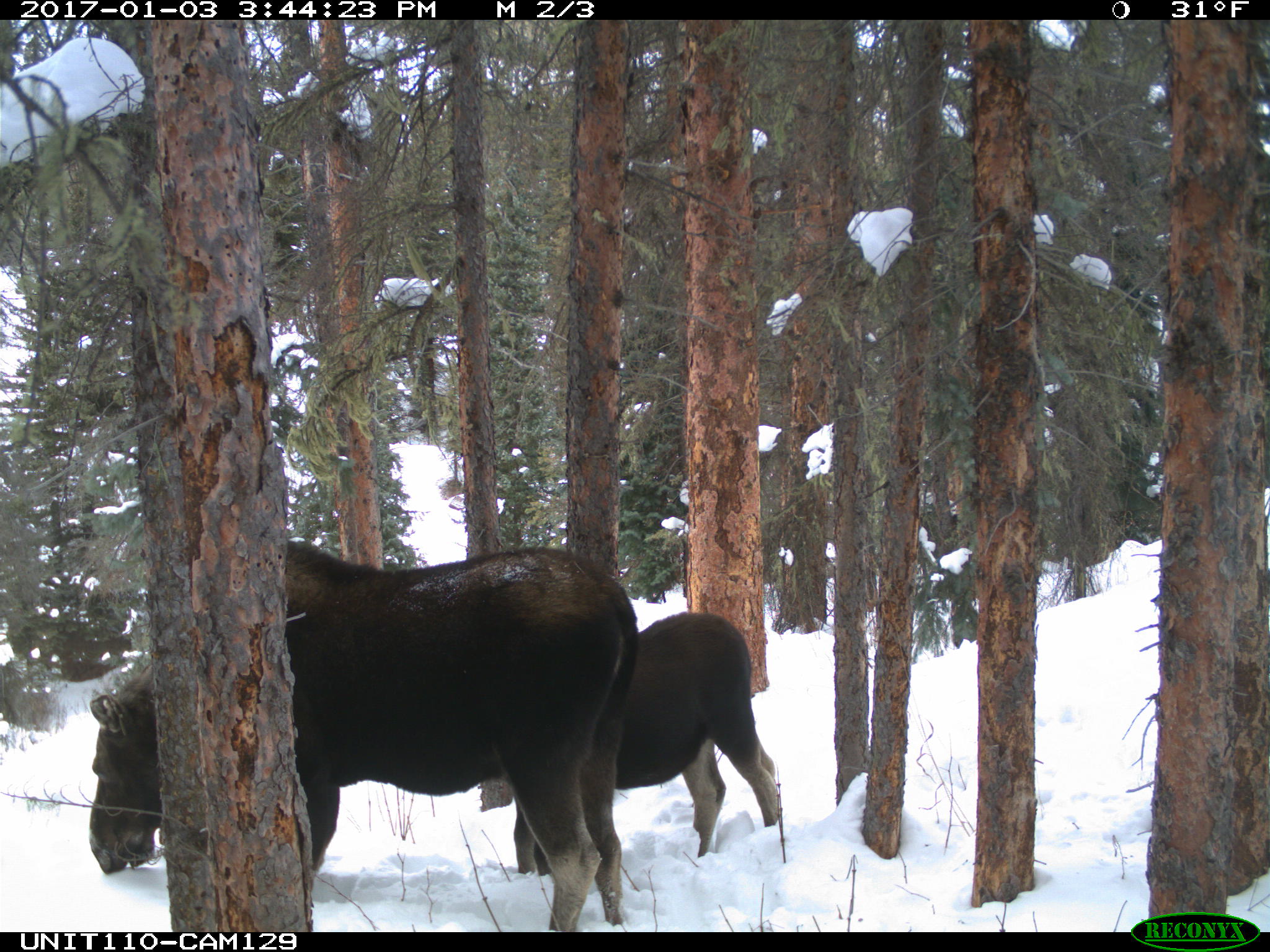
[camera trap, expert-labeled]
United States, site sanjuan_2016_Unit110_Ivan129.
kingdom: Animalia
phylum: Chordata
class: Mammalia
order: Artiodactyla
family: Cervidae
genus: Alces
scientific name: Alces alces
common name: moose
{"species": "Alces alces (moose)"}